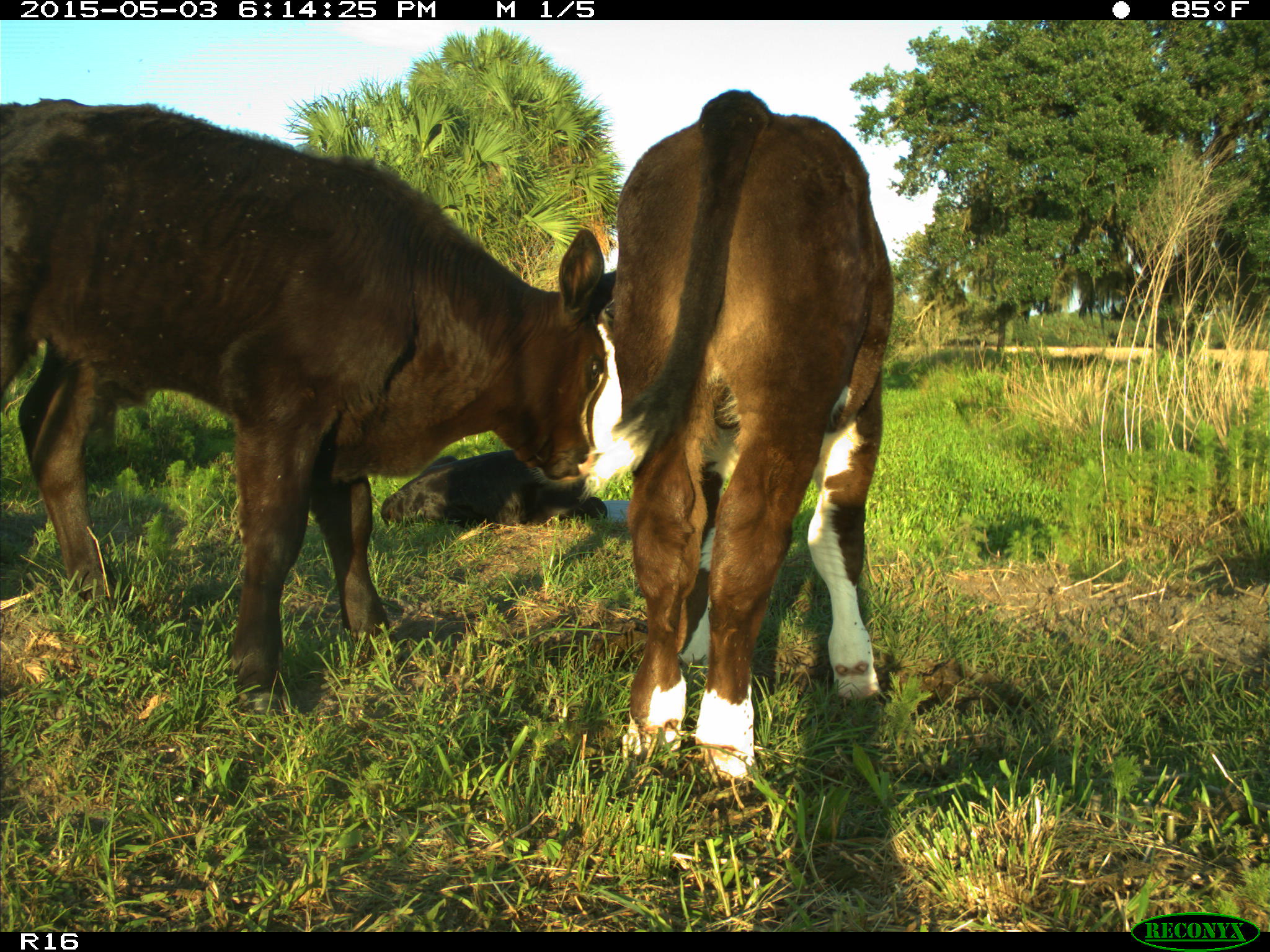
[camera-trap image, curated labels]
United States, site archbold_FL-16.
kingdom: Animalia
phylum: Chordata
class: Mammalia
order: Artiodactyla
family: Bovidae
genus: Bos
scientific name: Bos taurus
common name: domestic cow